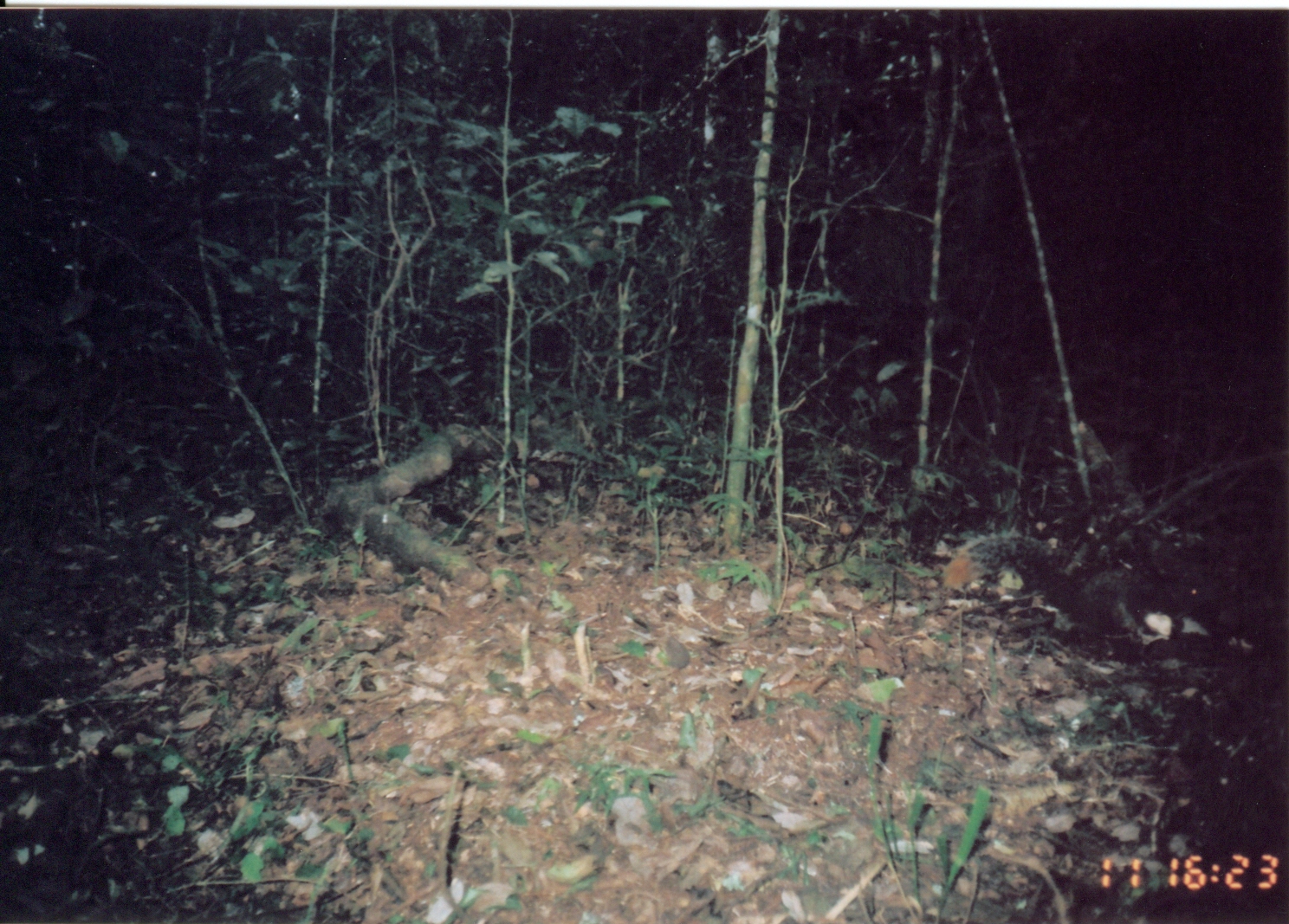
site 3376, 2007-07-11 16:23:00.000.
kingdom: Animalia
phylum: Chordata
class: Mammalia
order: Rodentia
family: Sciuridae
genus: Paraxerus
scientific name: Paraxerus vexillarius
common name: swynnerton's bush squirrel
Paraxerus vexillarius (swynnerton's bush squirrel), count 1.